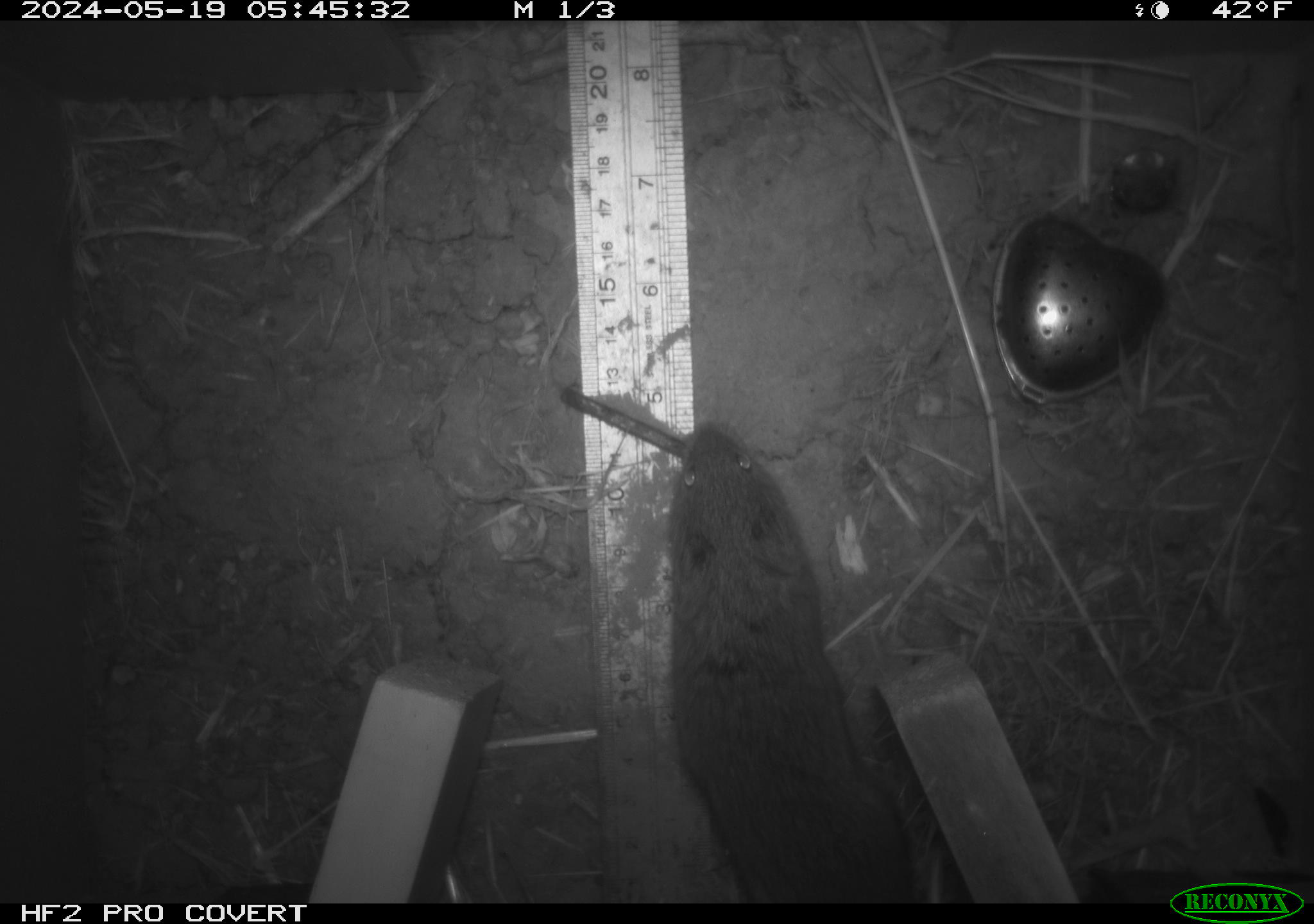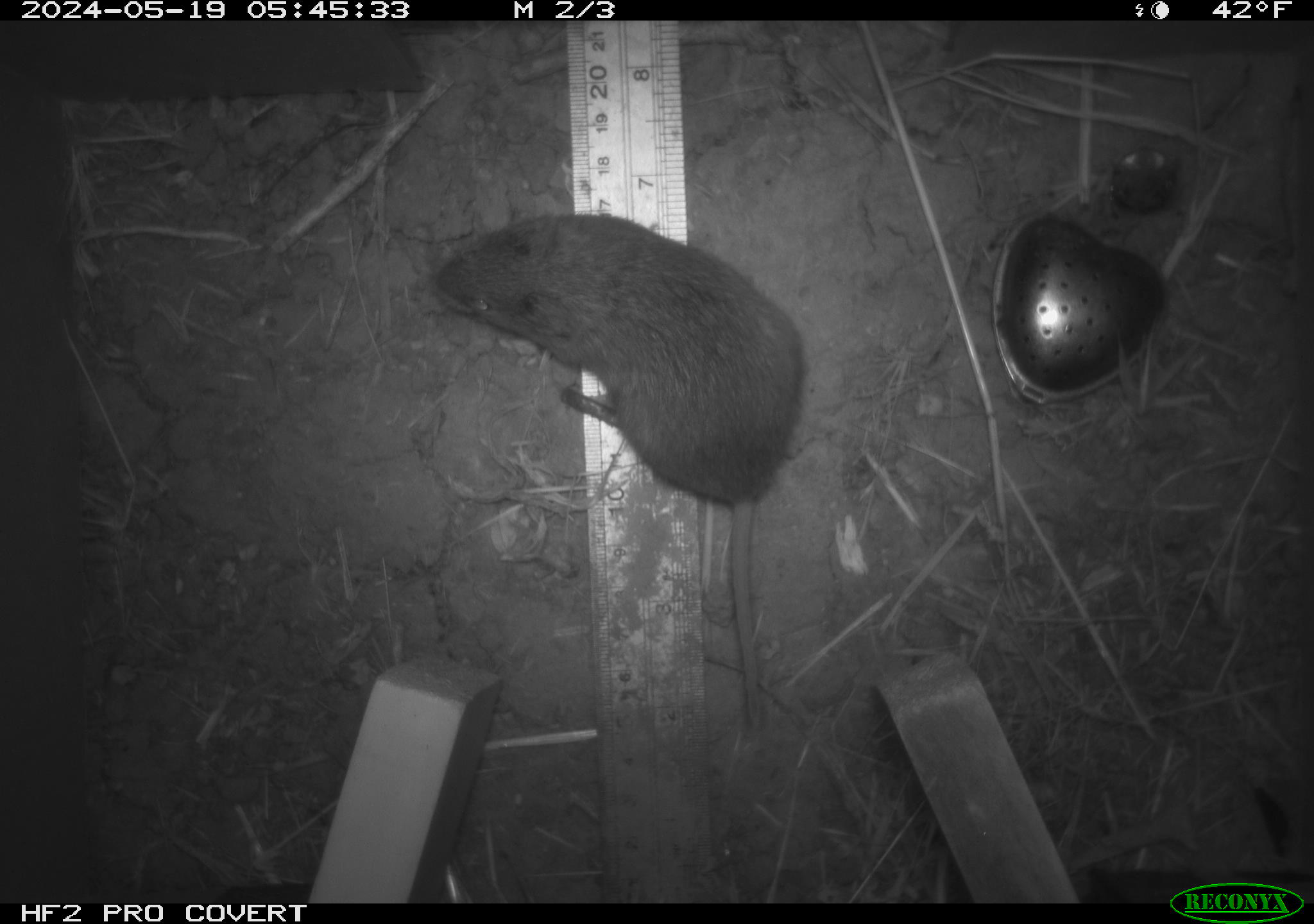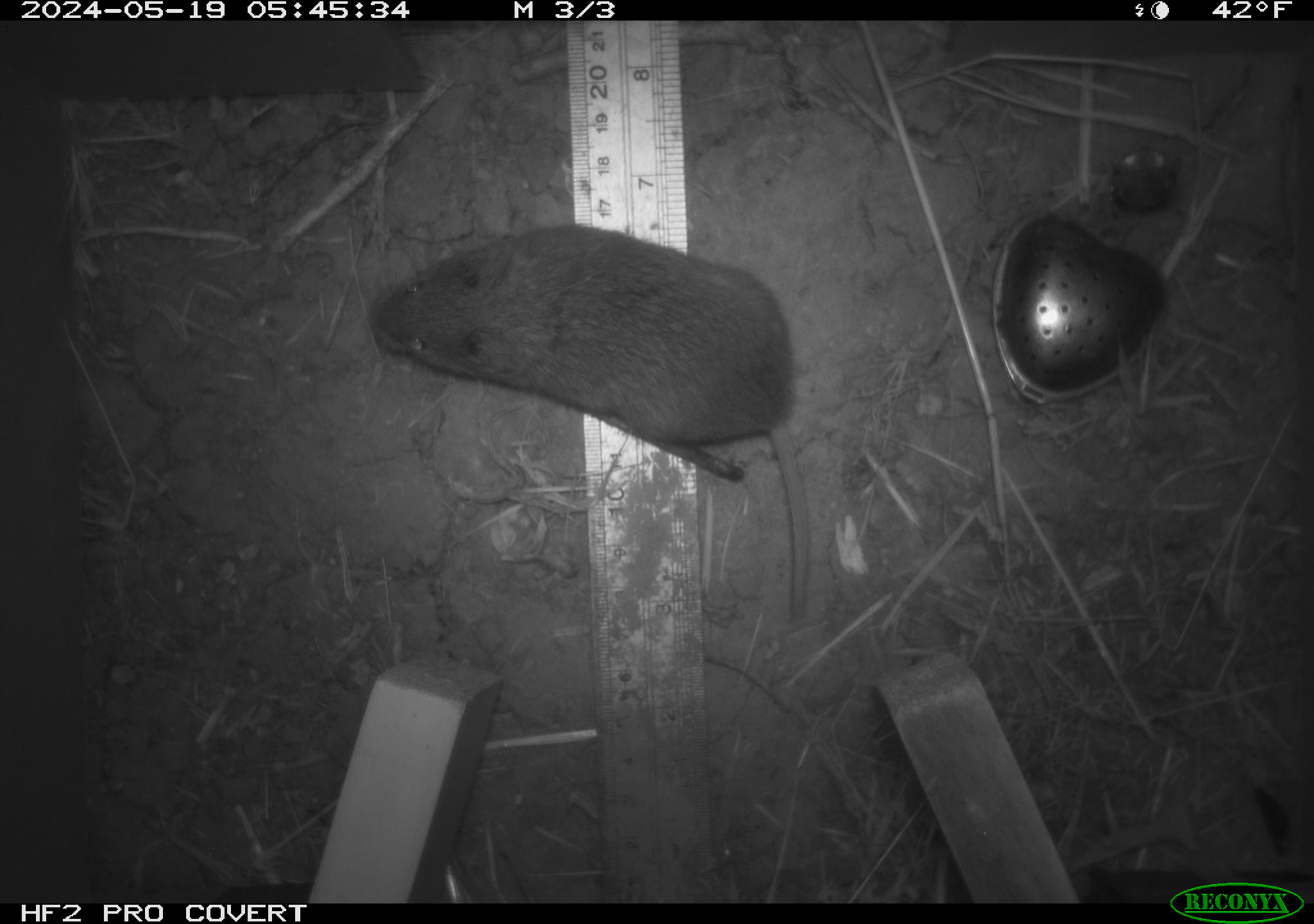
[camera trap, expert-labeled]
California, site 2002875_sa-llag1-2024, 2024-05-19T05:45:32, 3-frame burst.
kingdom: Animalia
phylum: Chordata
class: Mammalia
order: Rodentia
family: Cricetidae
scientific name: Arvicolinae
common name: voles, lemmings, and muskrats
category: arvicolinae subfamily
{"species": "arvicolinae subfamily (voles, lemmings, and muskrats) (Arvicolinae)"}